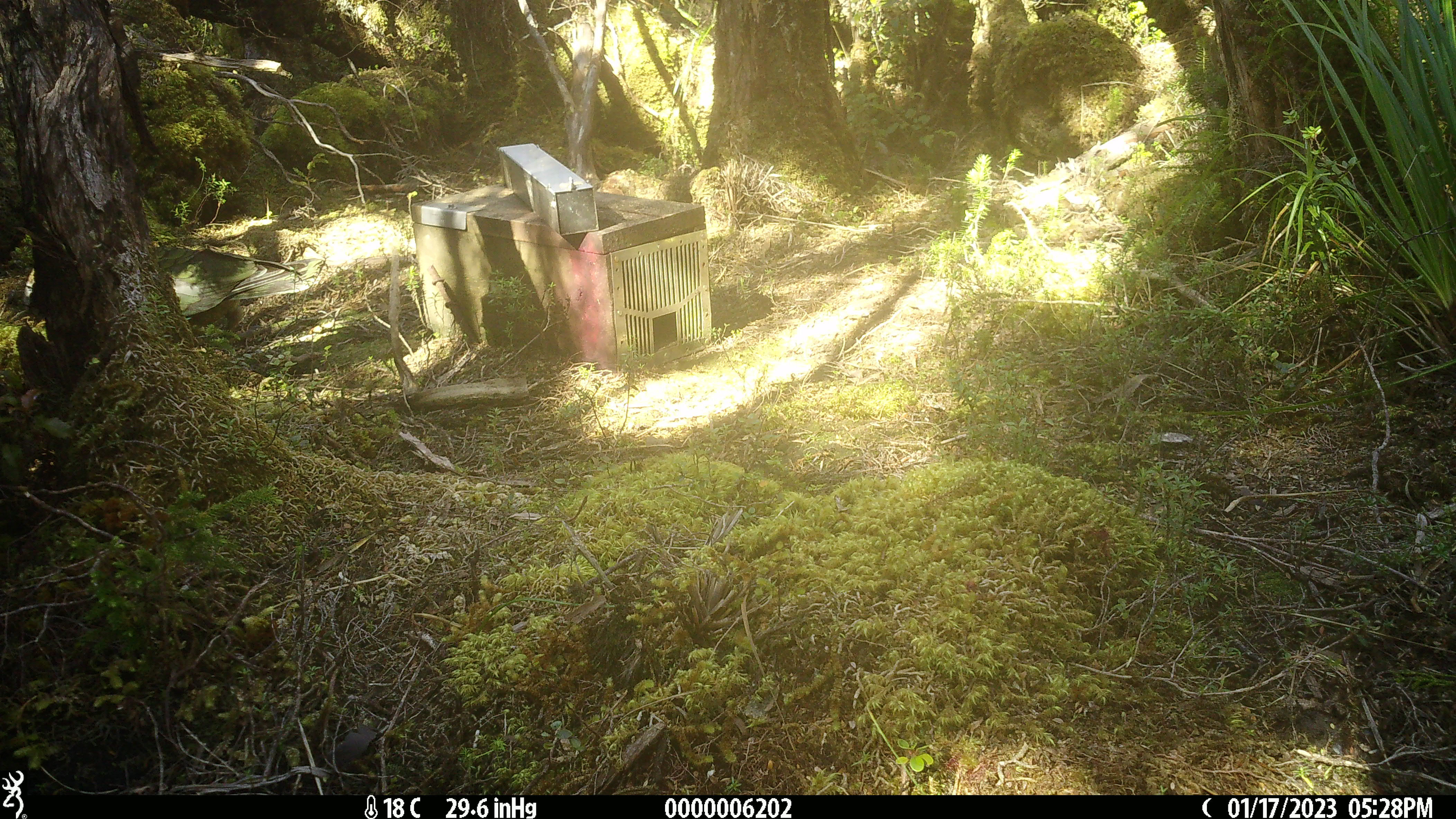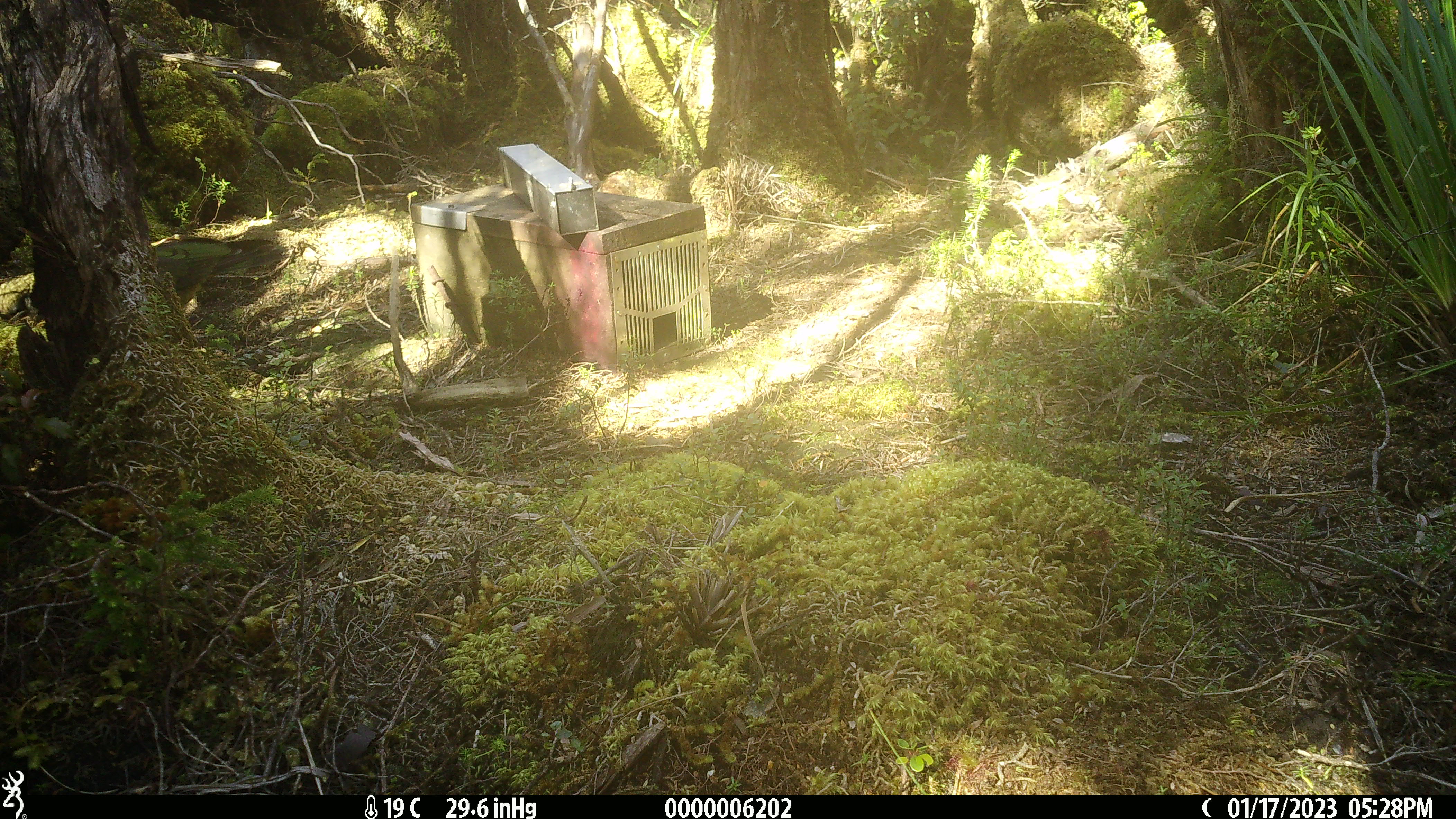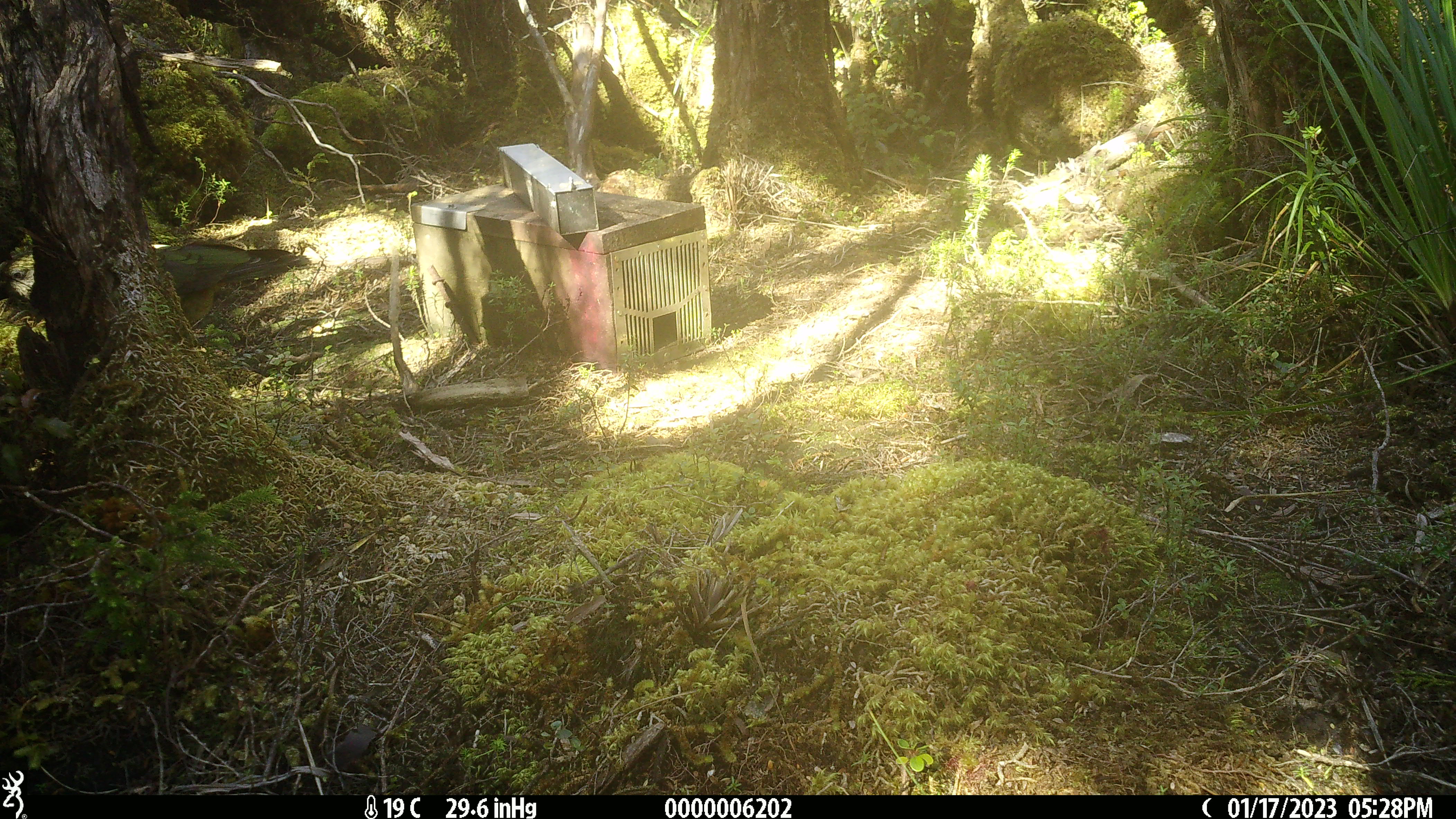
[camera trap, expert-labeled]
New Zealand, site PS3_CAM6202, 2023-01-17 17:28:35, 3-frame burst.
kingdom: Animalia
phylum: Chordata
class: Aves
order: Psittaciformes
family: Strigopidae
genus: Nestor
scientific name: Nestor notabilis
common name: kea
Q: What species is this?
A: Kea (Nestor notabilis).